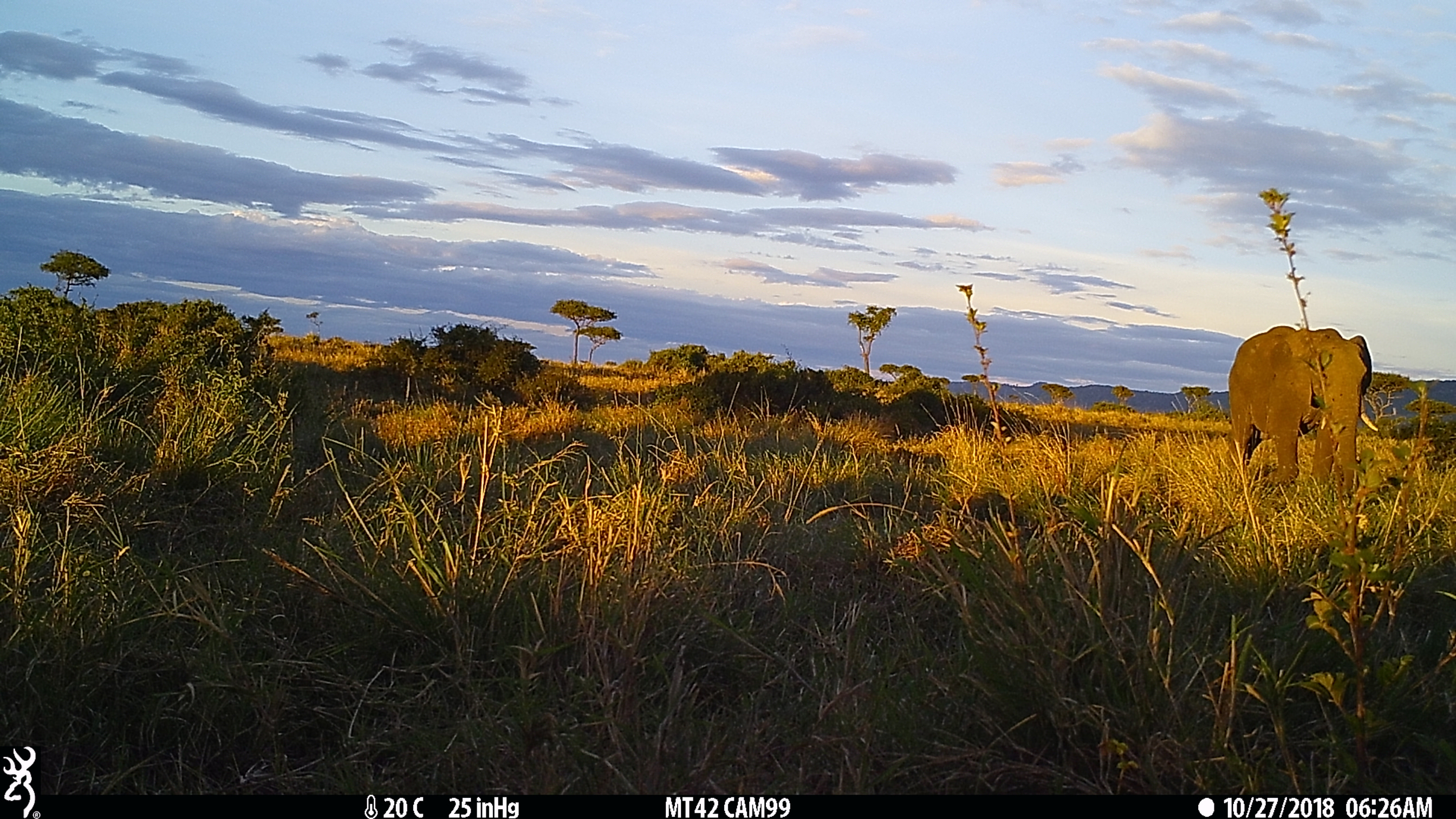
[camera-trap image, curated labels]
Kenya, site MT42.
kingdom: Animalia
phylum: Chordata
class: Mammalia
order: Proboscidea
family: Elephantidae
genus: Loxodonta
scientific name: Loxodonta africana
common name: elephant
Elephant (Loxodonta africana).